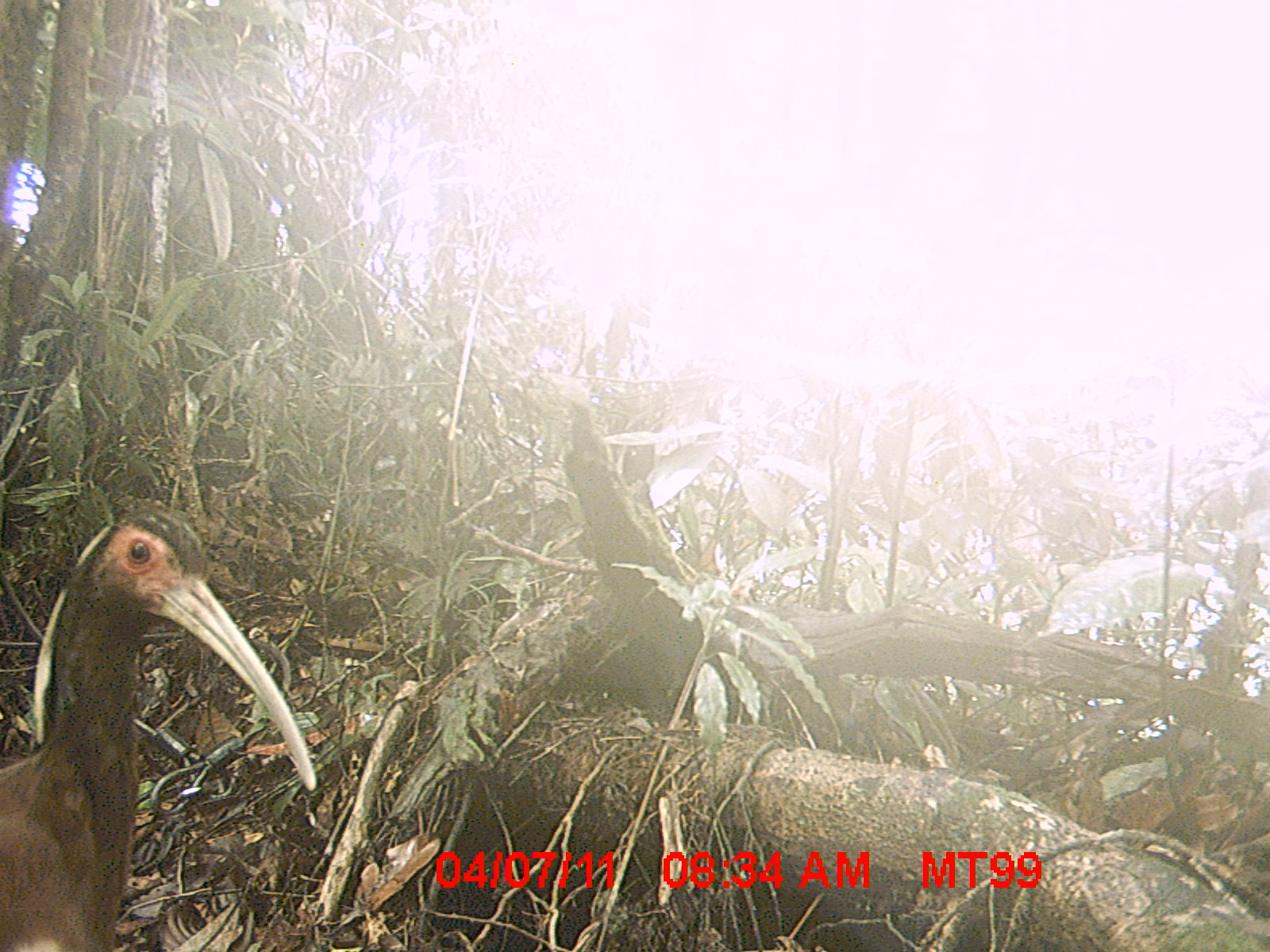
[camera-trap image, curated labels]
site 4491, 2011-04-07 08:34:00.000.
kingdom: Animalia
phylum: Chordata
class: Aves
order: Pelecaniformes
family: Threskiornithidae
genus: Lophotibis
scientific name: Lophotibis cristata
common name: madagascan ibis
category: lophotibis cristataa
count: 2